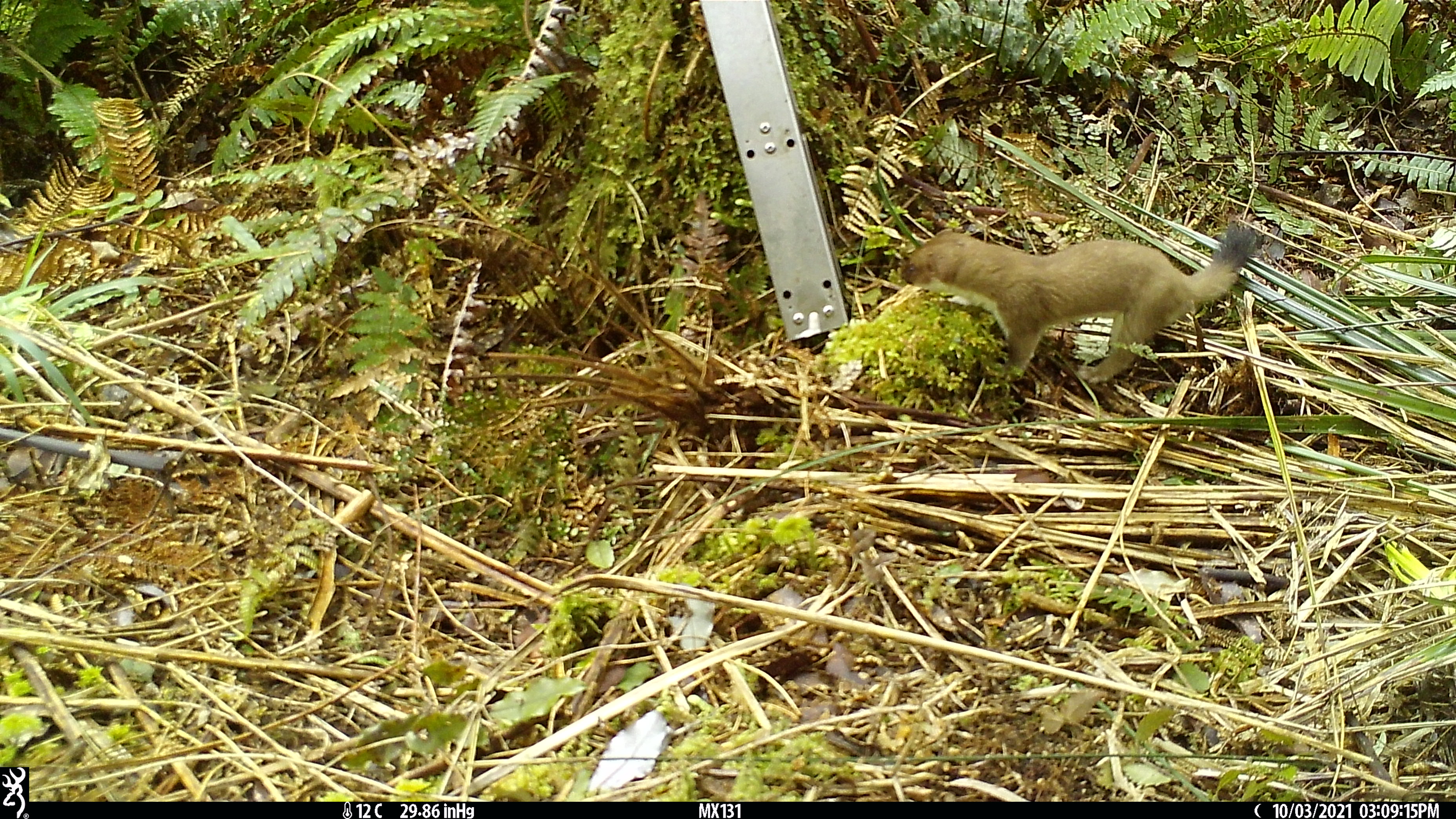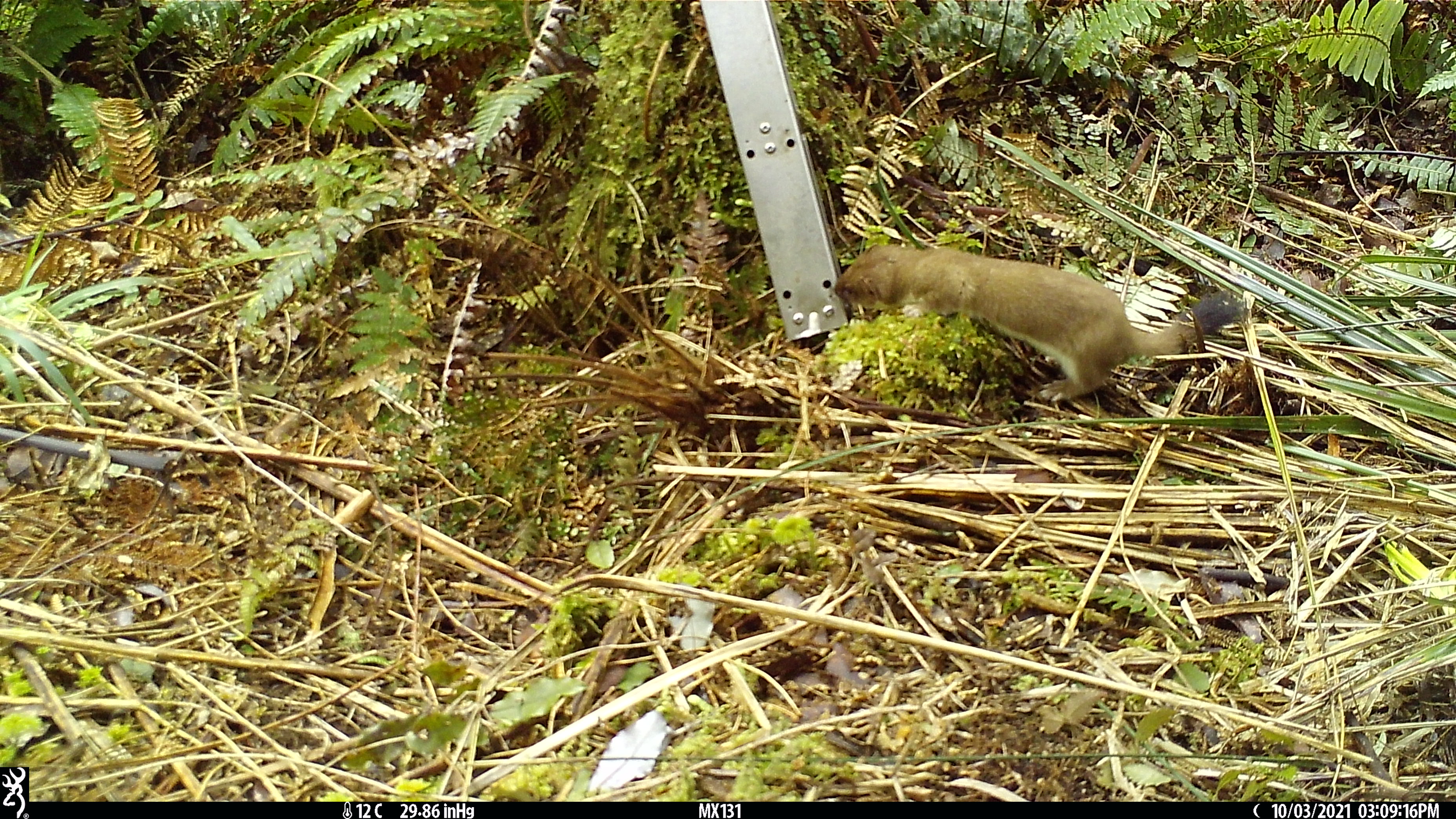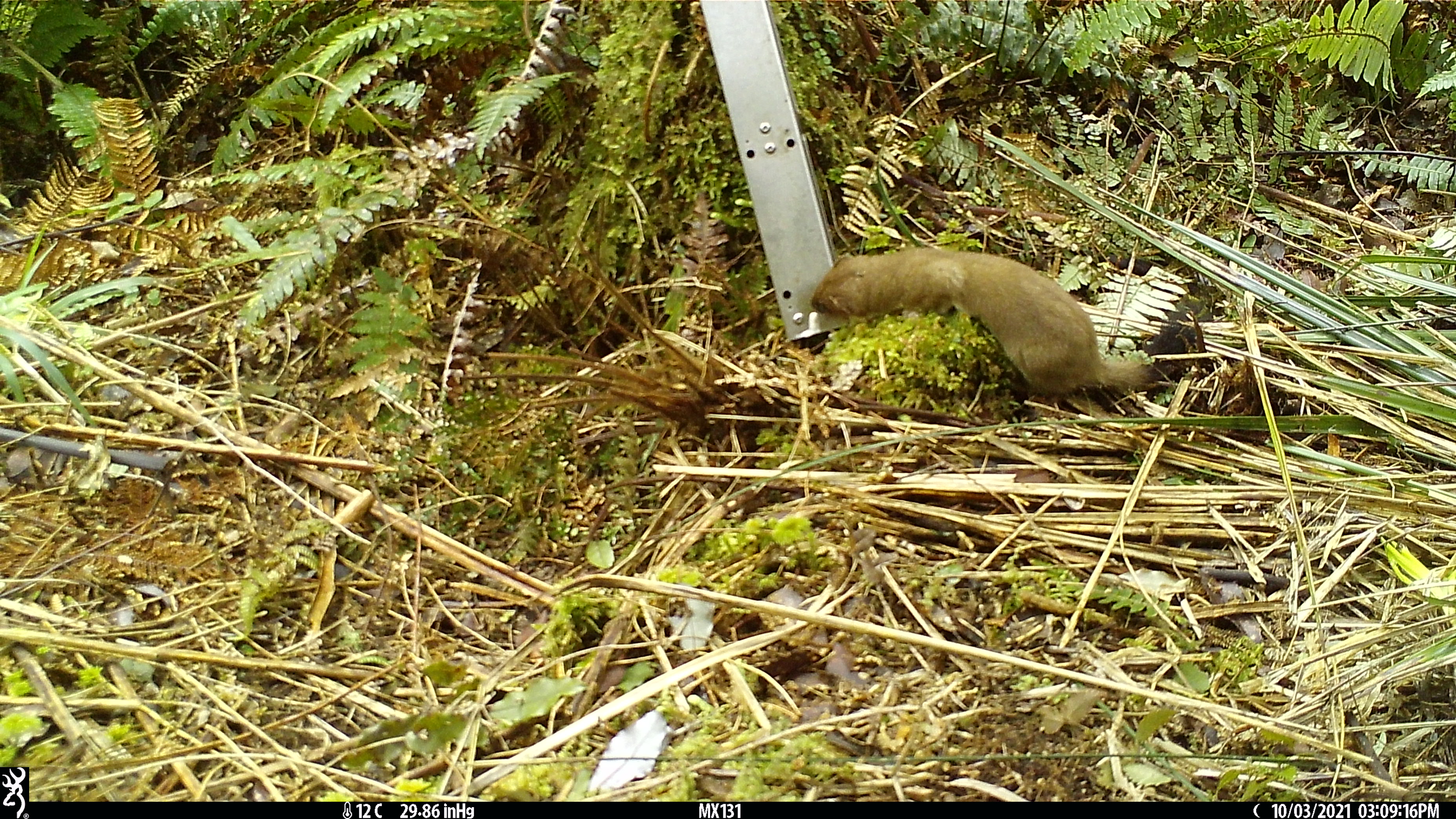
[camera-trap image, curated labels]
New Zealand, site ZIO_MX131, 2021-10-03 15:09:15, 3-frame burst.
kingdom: Animalia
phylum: Chordata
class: Mammalia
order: Carnivora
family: Mustelidae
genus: Mustela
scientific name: Mustela erminea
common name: stoat